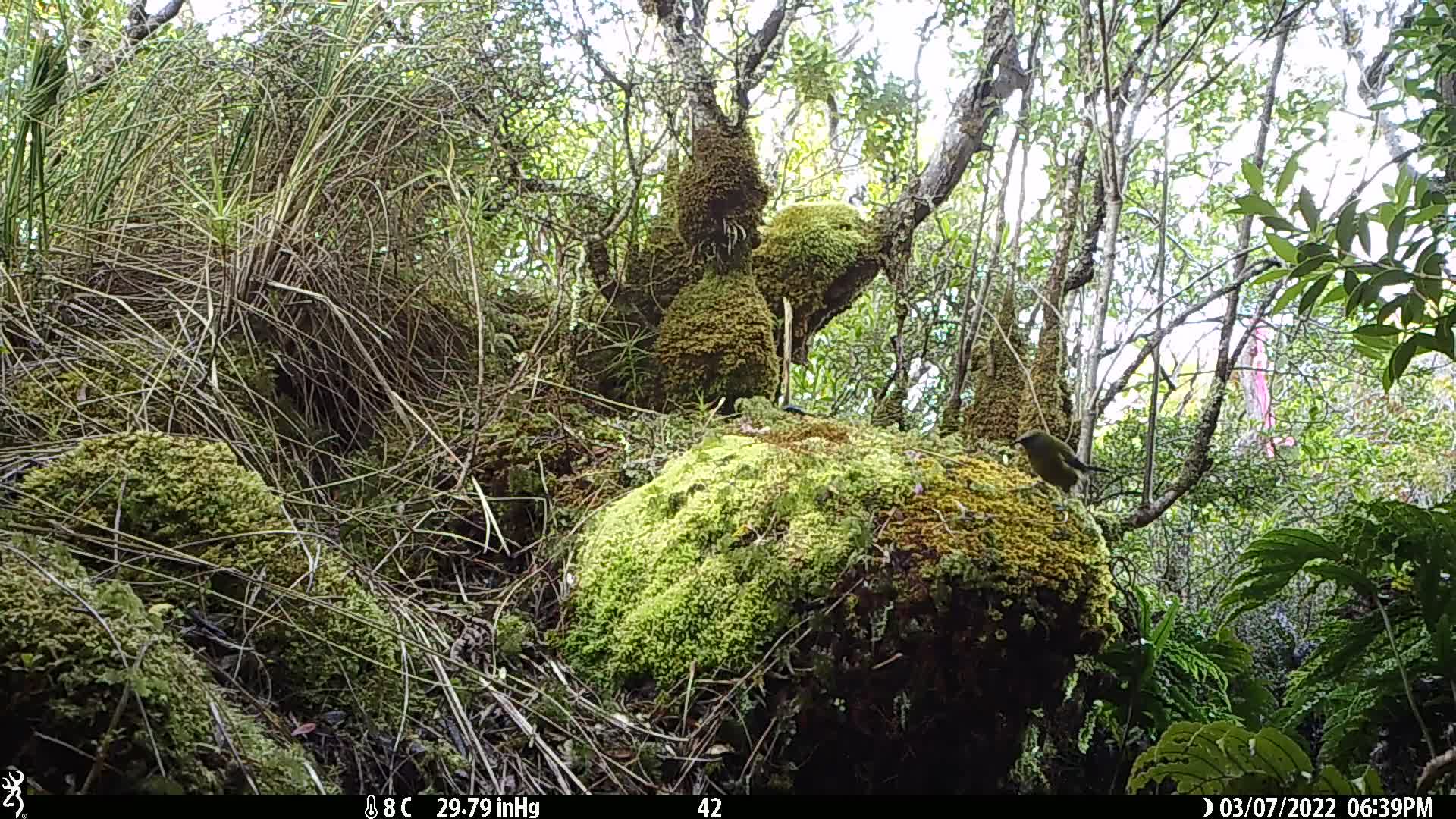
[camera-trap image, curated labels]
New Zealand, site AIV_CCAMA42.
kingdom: Animalia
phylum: Chordata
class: Aves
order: Passeriformes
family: Meliphagidae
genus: Anthornis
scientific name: Anthornis melanura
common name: new zealand bellbird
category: bellbird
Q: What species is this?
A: Bellbird (new zealand bellbird) (Anthornis melanura).